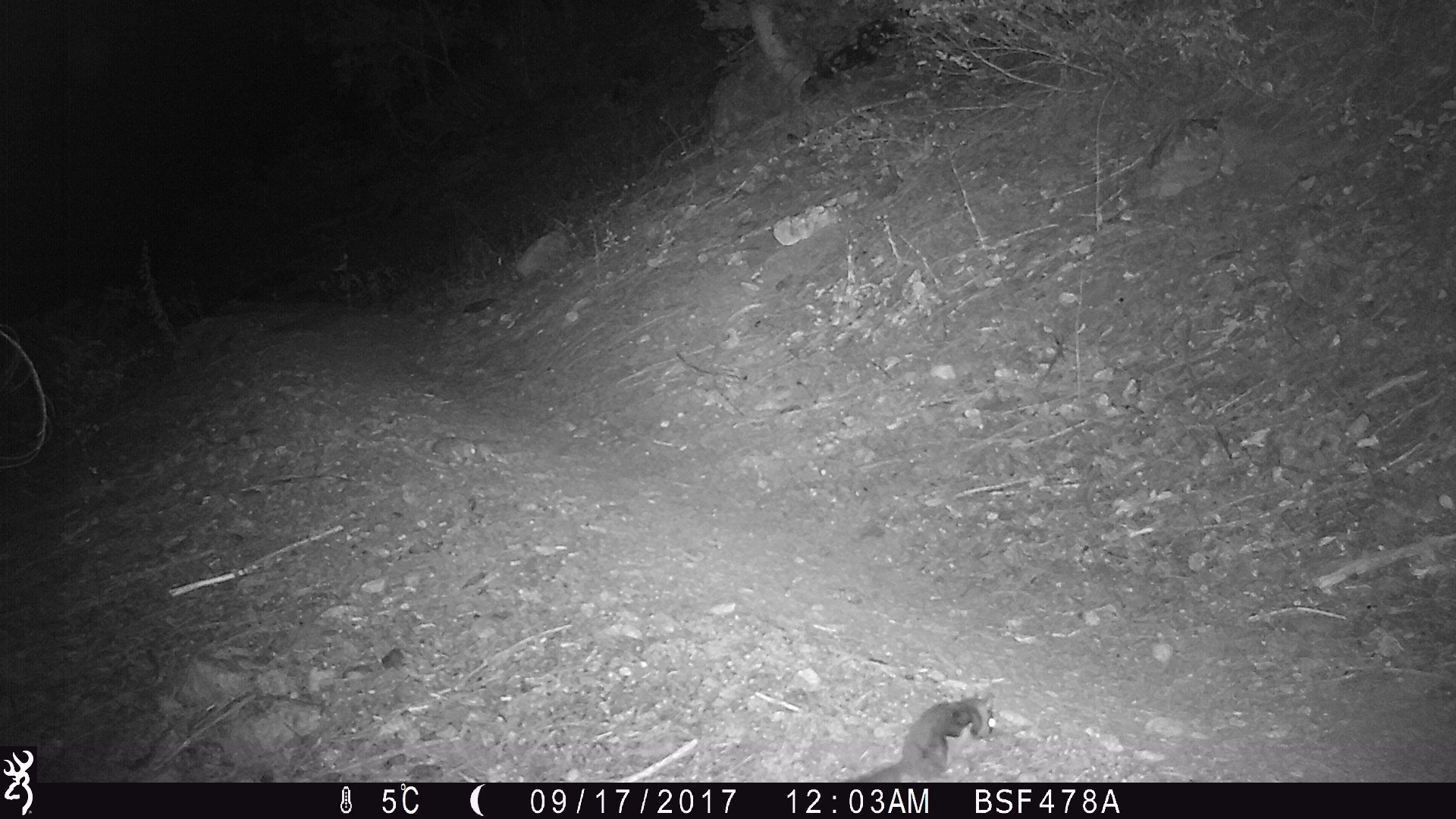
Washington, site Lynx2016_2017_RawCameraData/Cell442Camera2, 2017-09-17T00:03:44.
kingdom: Animalia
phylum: Chordata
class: Mammalia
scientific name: Mammalia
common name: small mammal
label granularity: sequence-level